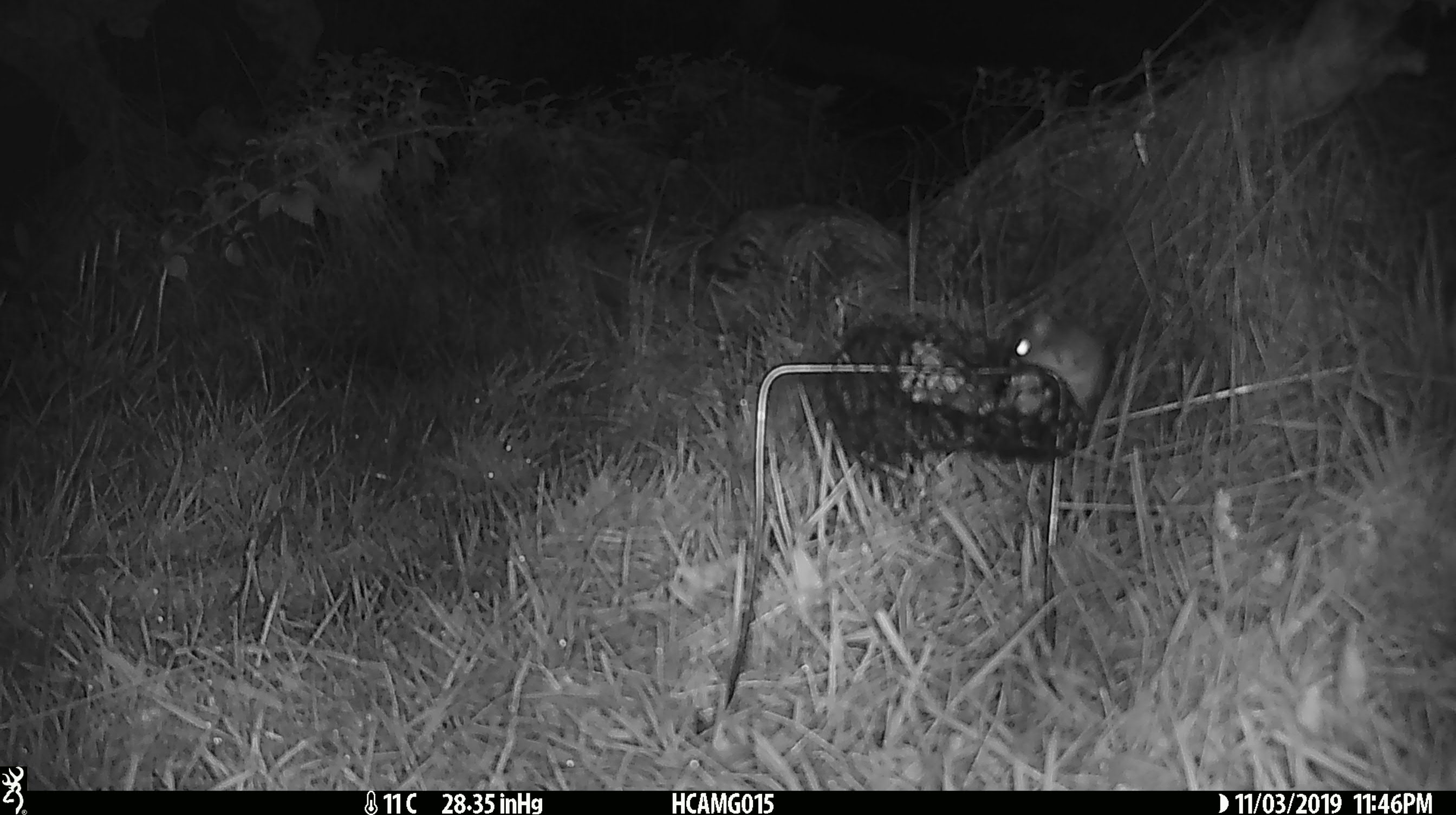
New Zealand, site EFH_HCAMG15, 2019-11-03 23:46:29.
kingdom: Animalia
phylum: Chordata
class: Mammalia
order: Rodentia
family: Muridae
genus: Mus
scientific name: Mus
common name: mouse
Mouse (Mus).